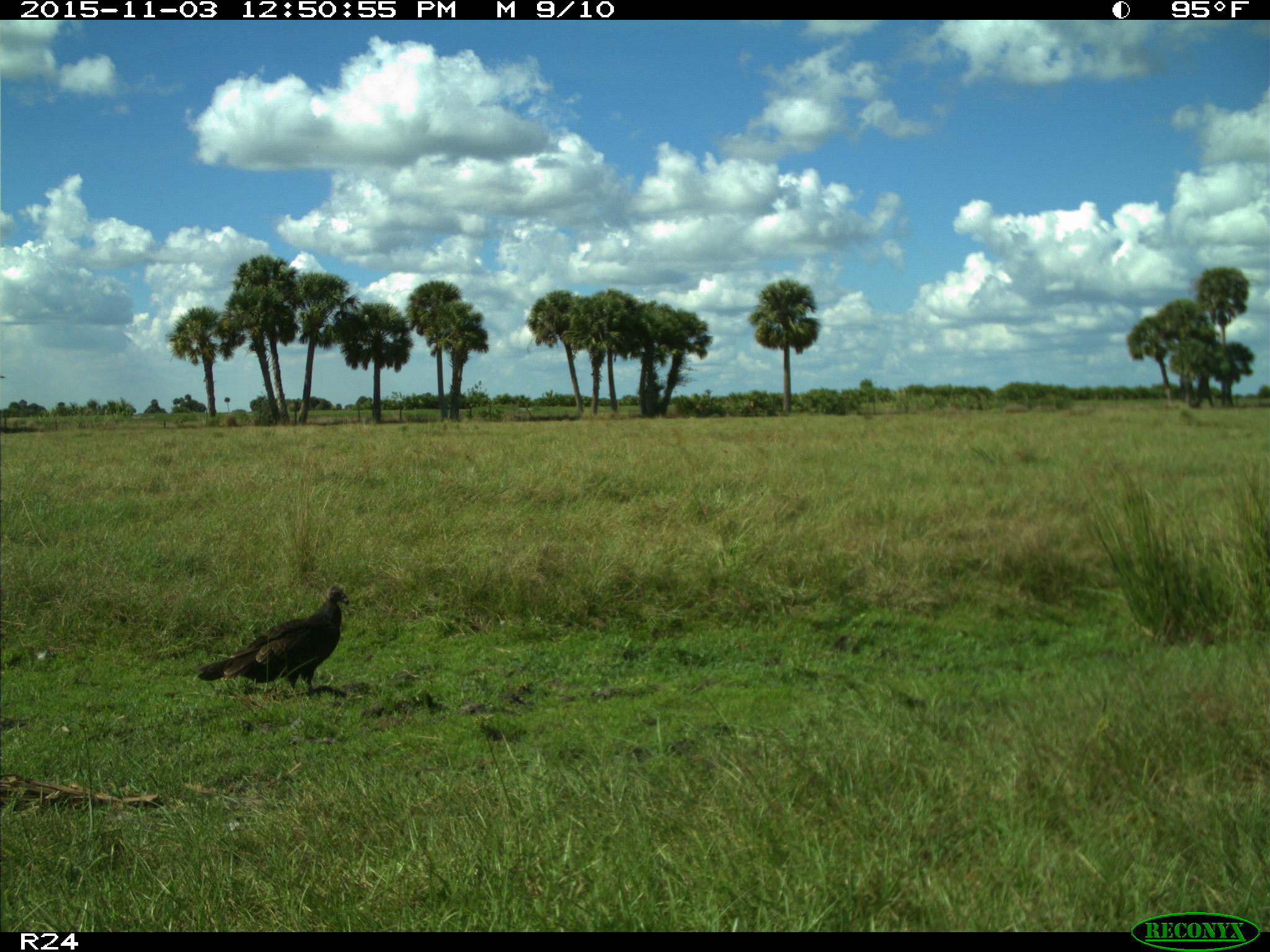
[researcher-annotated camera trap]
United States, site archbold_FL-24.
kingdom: Animalia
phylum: Chordata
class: Aves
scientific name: Aves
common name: birds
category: unidentified bird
Unidentified bird (birds) (Aves).